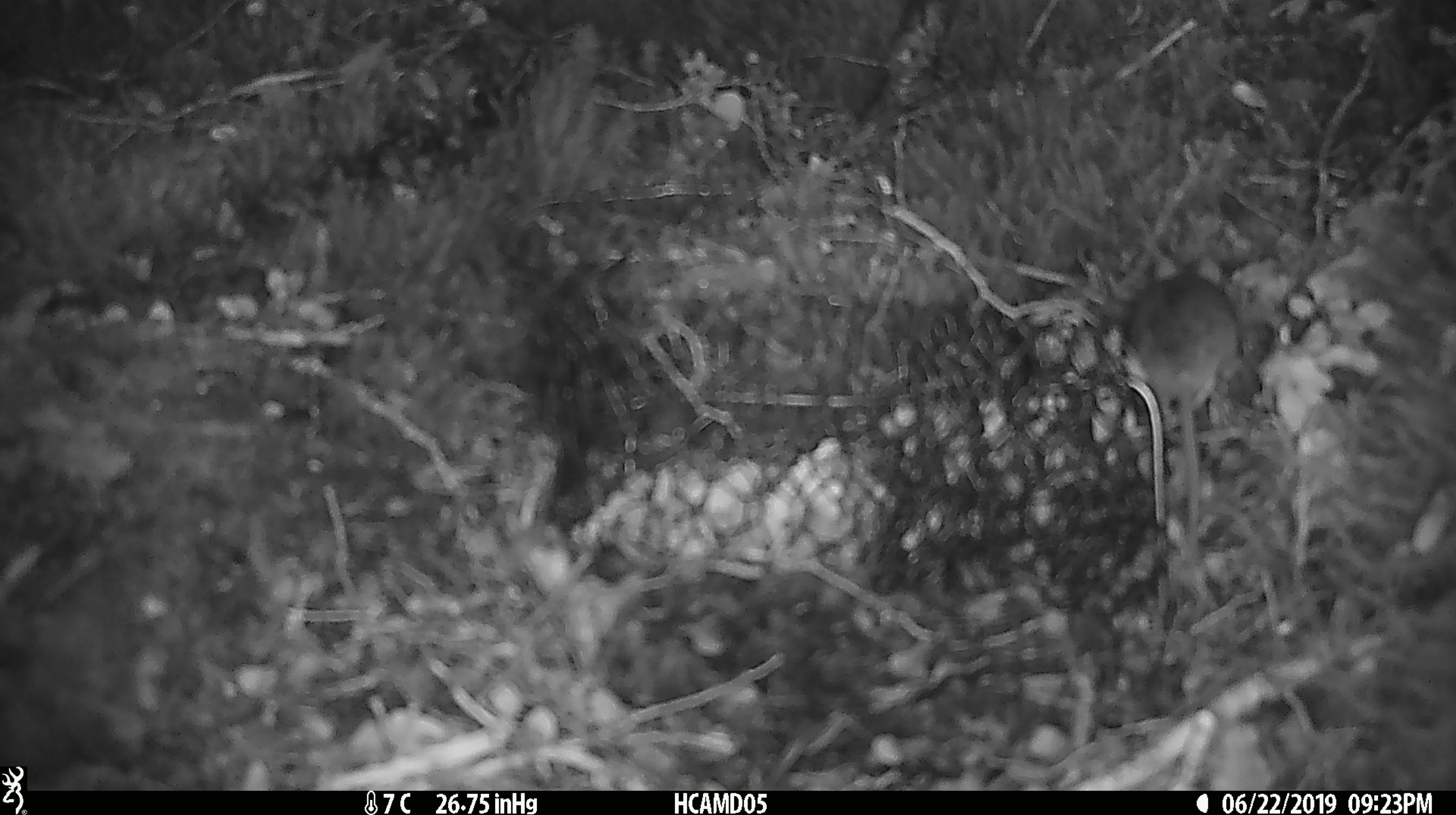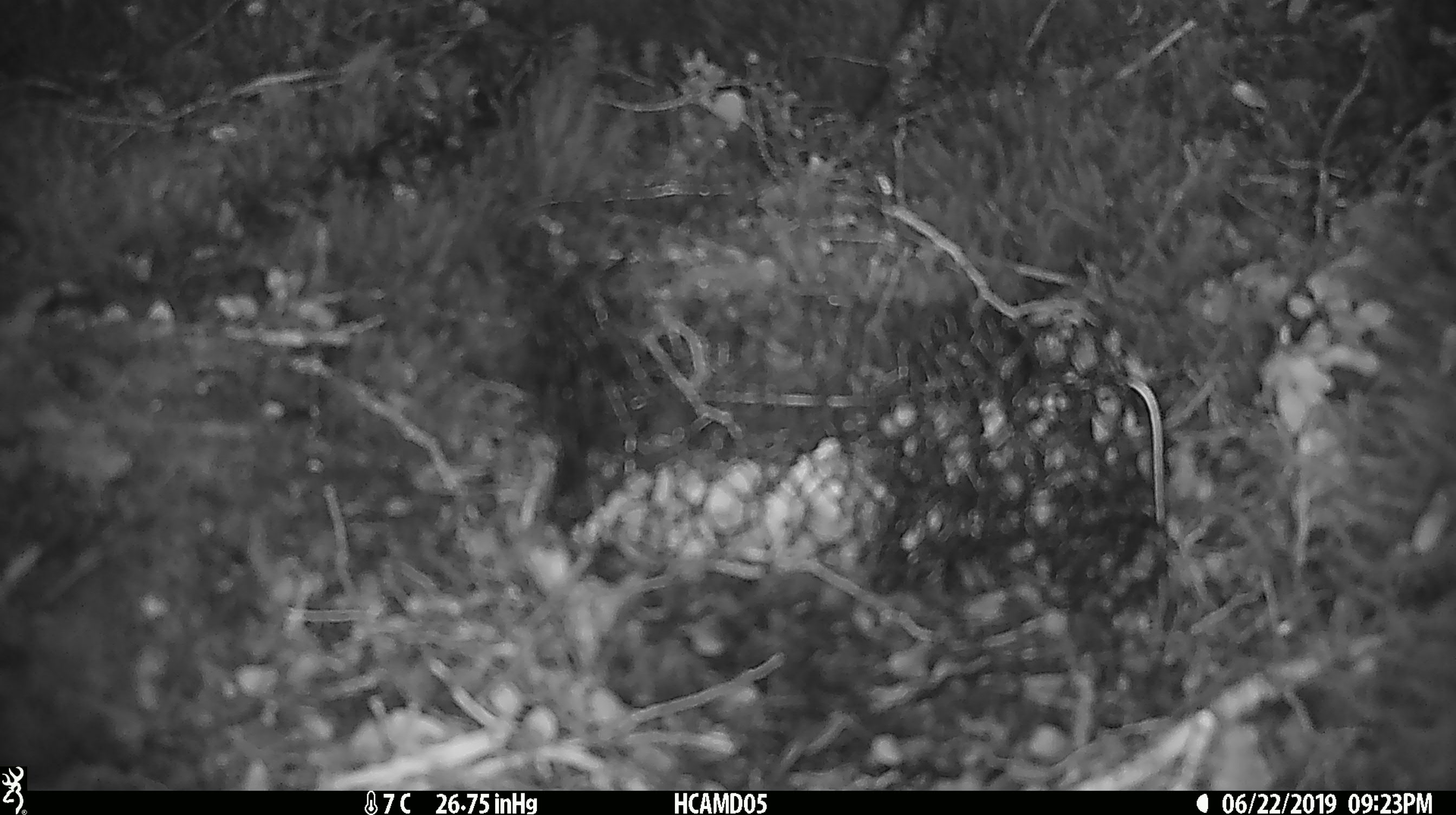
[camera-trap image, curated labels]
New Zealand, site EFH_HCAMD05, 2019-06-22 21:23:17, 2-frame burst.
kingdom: Animalia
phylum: Chordata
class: Mammalia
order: Rodentia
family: Muridae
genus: Mus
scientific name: Mus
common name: mouse